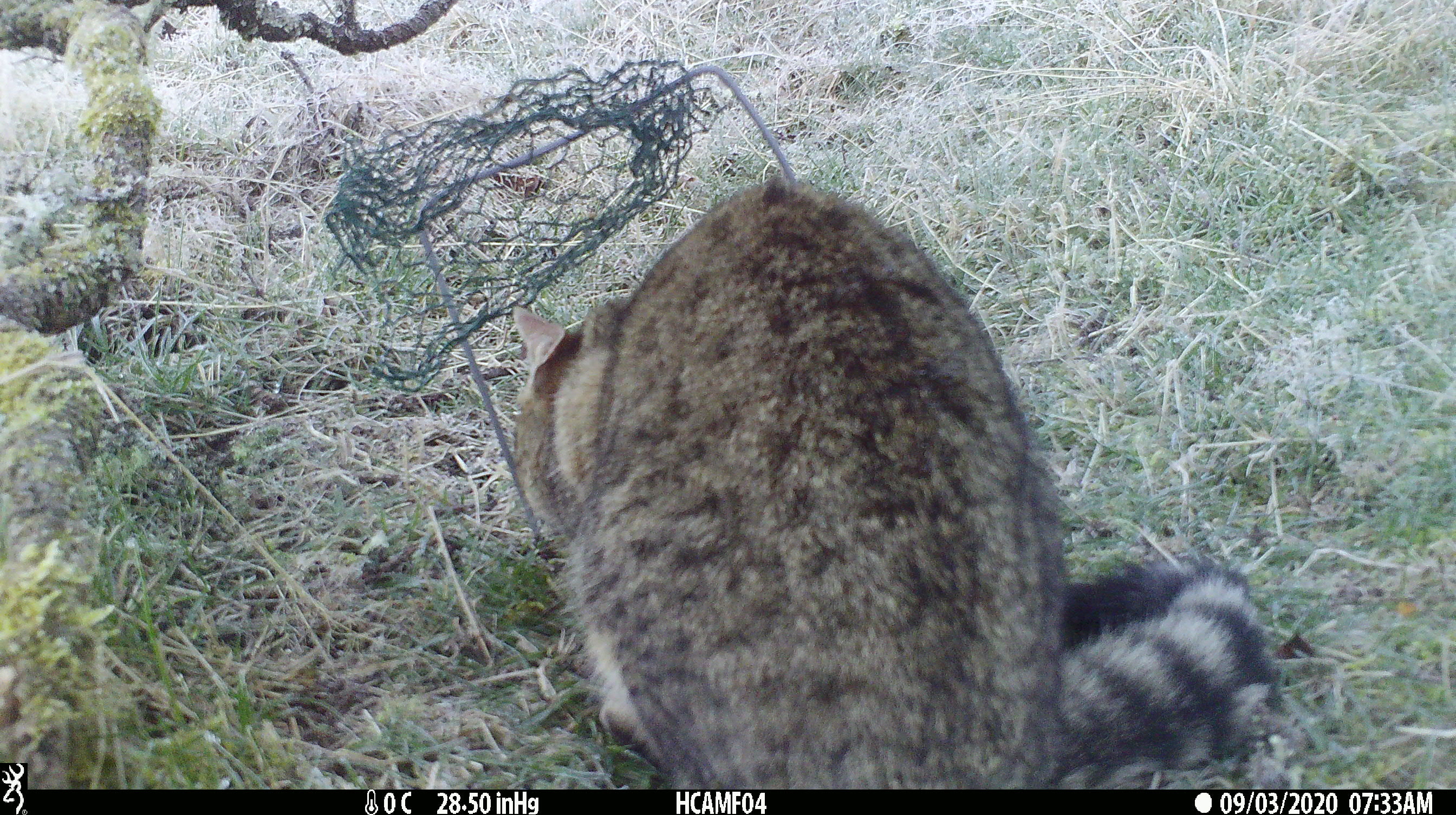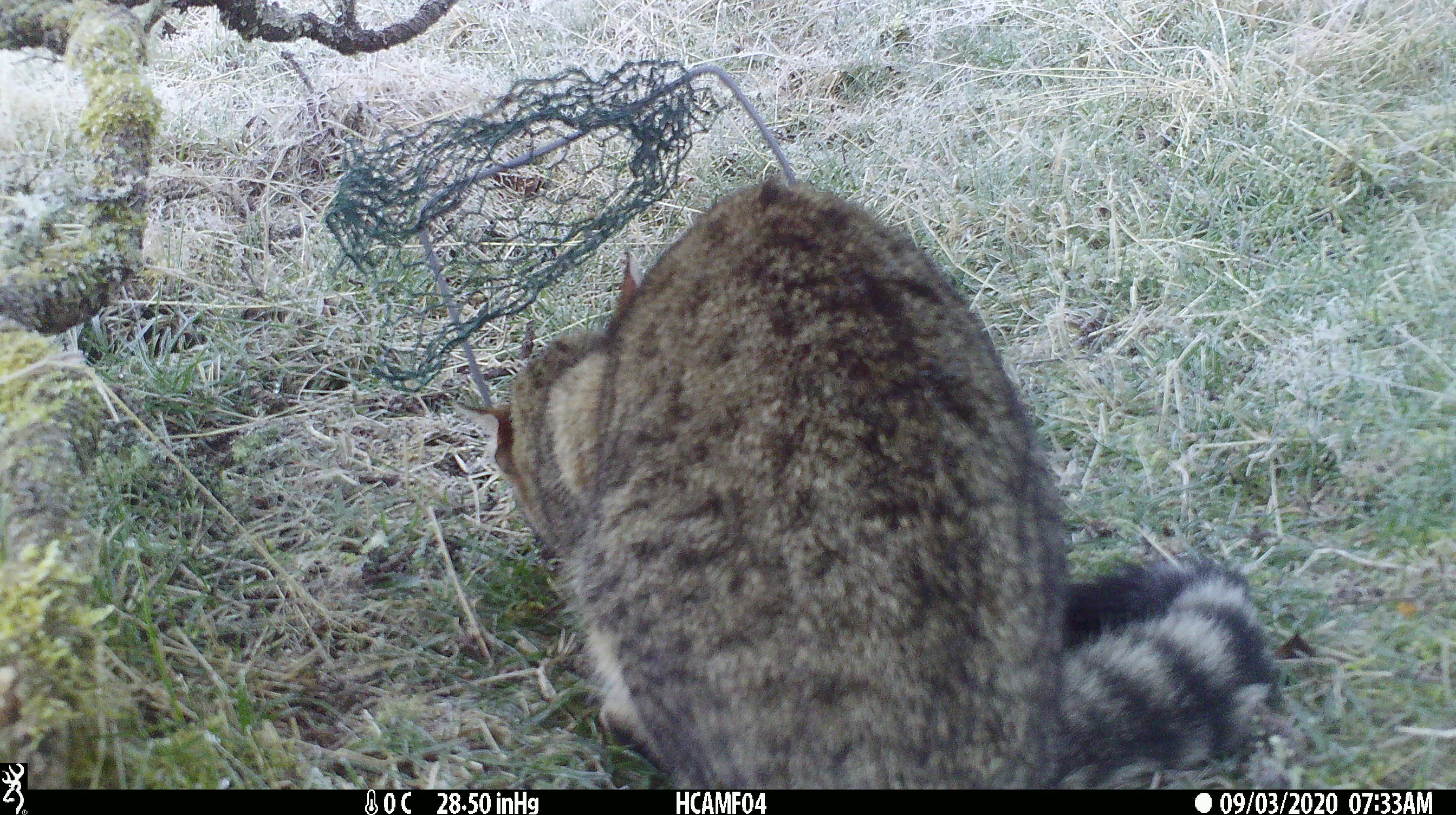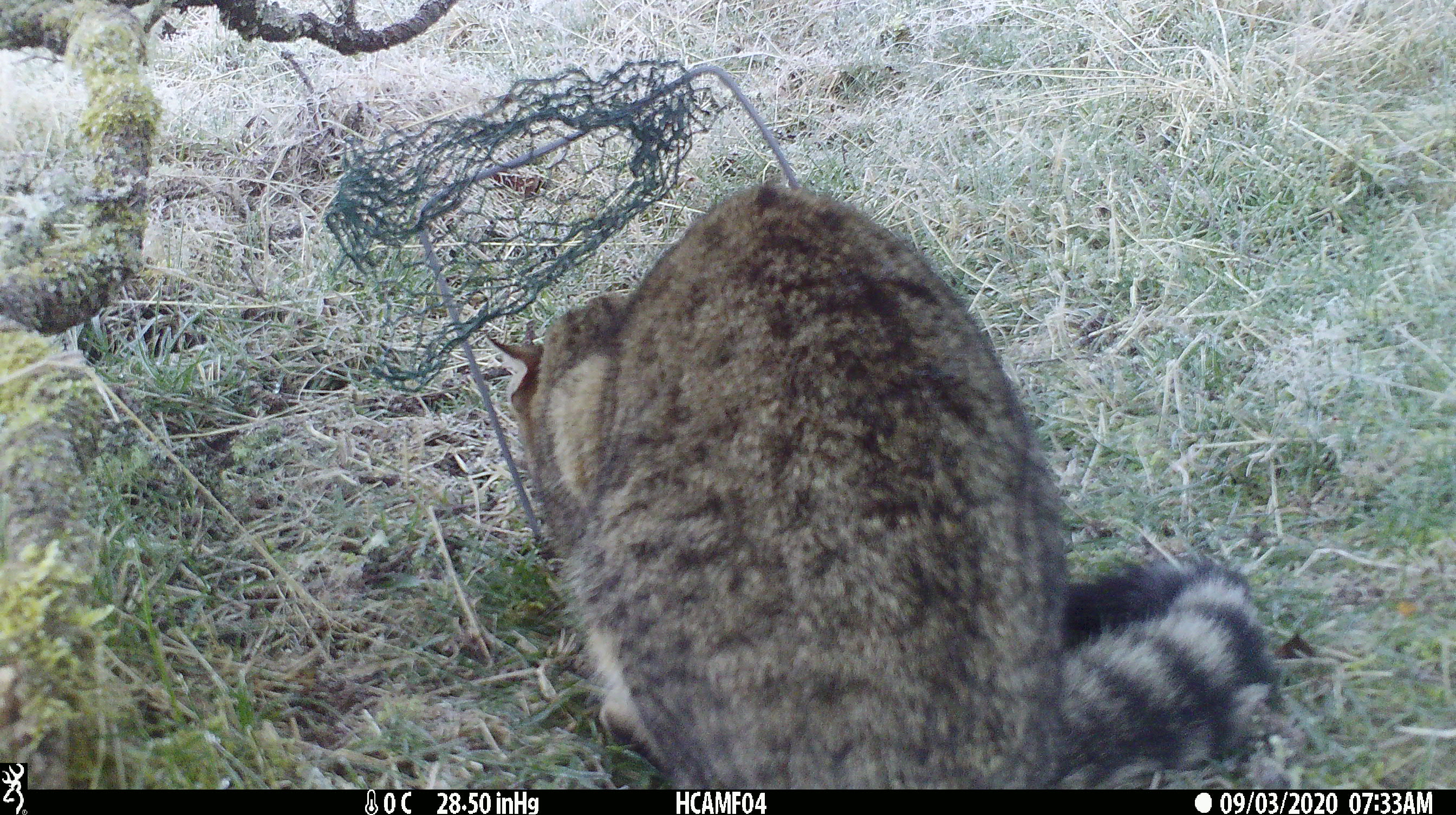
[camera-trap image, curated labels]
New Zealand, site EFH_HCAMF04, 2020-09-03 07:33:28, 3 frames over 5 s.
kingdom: Animalia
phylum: Chordata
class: Mammalia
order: Carnivora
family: Felidae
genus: Felis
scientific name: Felis catus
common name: domestic cat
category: cat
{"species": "cat (domestic cat) (Felis catus)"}